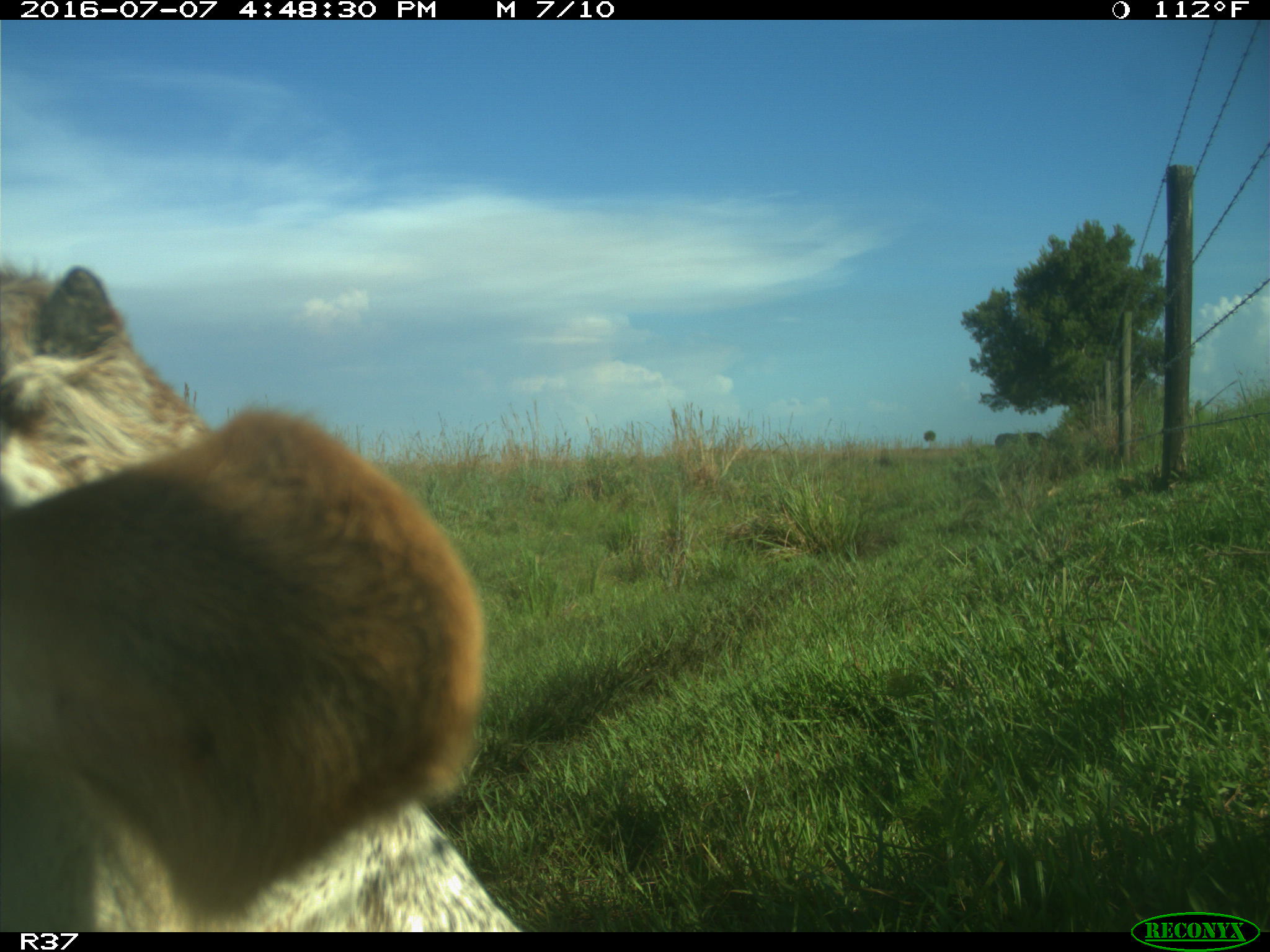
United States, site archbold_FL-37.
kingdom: Animalia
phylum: Chordata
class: Mammalia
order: Artiodactyla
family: Bovidae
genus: Bos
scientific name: Bos taurus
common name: domestic cow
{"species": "Bos taurus (domestic cow)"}